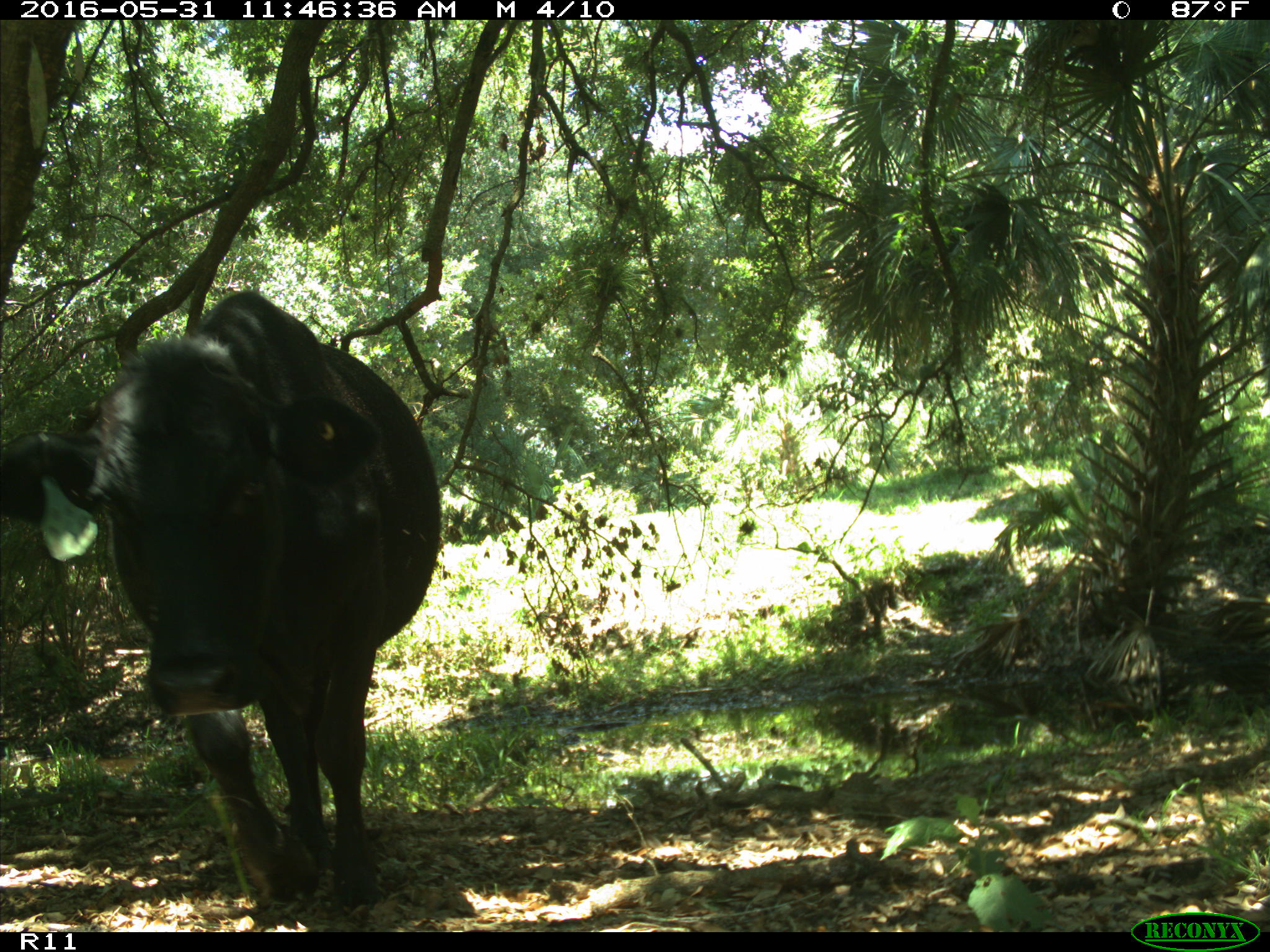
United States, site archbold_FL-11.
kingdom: Animalia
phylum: Chordata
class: Mammalia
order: Artiodactyla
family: Bovidae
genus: Bos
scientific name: Bos taurus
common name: domestic cow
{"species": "Bos taurus (domestic cow)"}